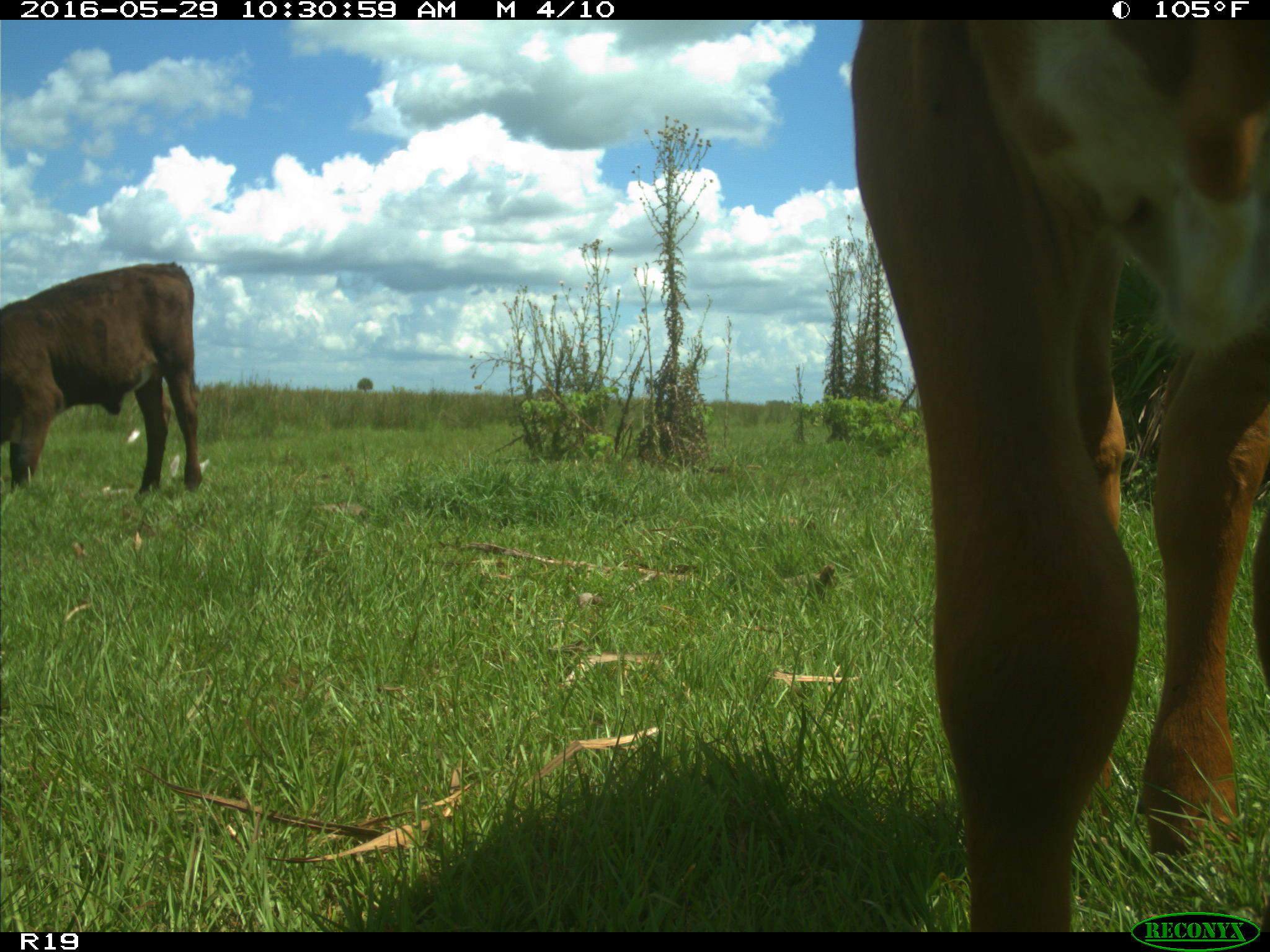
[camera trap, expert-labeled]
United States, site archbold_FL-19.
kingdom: Animalia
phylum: Chordata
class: Mammalia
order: Artiodactyla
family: Bovidae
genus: Bos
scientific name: Bos taurus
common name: domestic cow